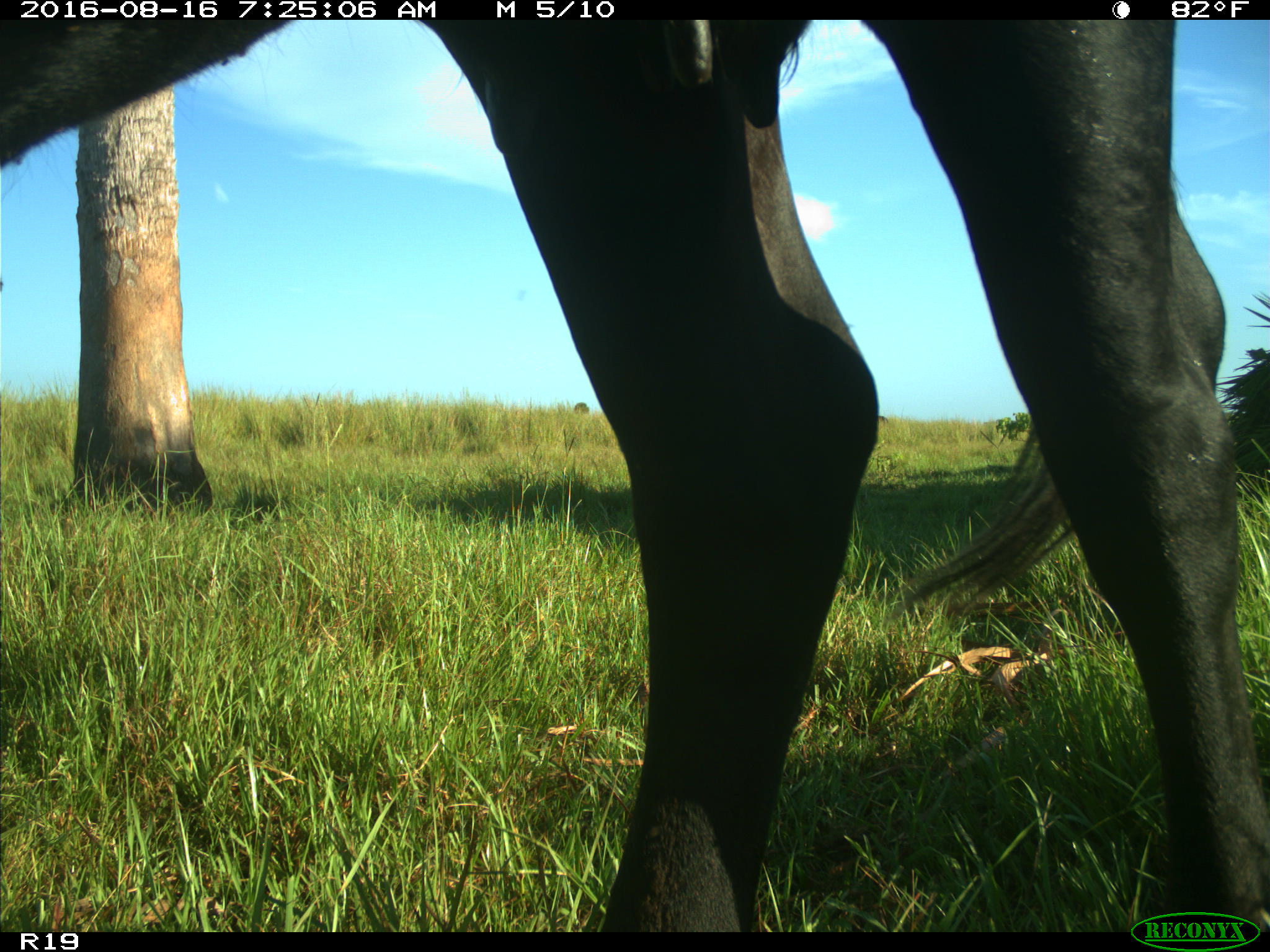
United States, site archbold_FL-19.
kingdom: Animalia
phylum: Chordata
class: Mammalia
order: Artiodactyla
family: Bovidae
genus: Bos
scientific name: Bos taurus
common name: domestic cow